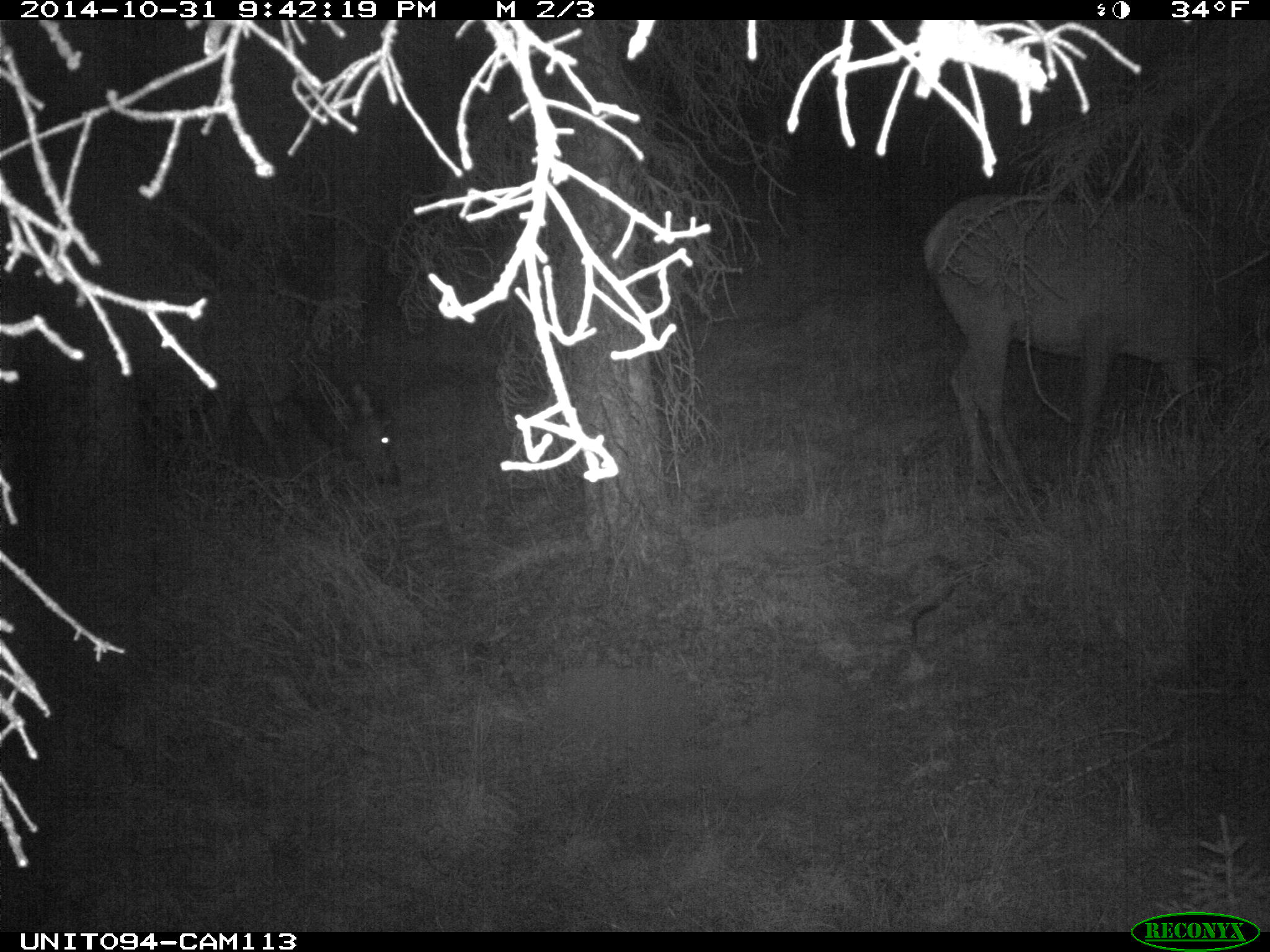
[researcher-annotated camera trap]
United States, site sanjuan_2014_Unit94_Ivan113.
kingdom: Animalia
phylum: Chordata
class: Mammalia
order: Artiodactyla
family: Cervidae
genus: Cervus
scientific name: Cervus elaphus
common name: red deer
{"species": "Cervus elaphus (red deer)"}